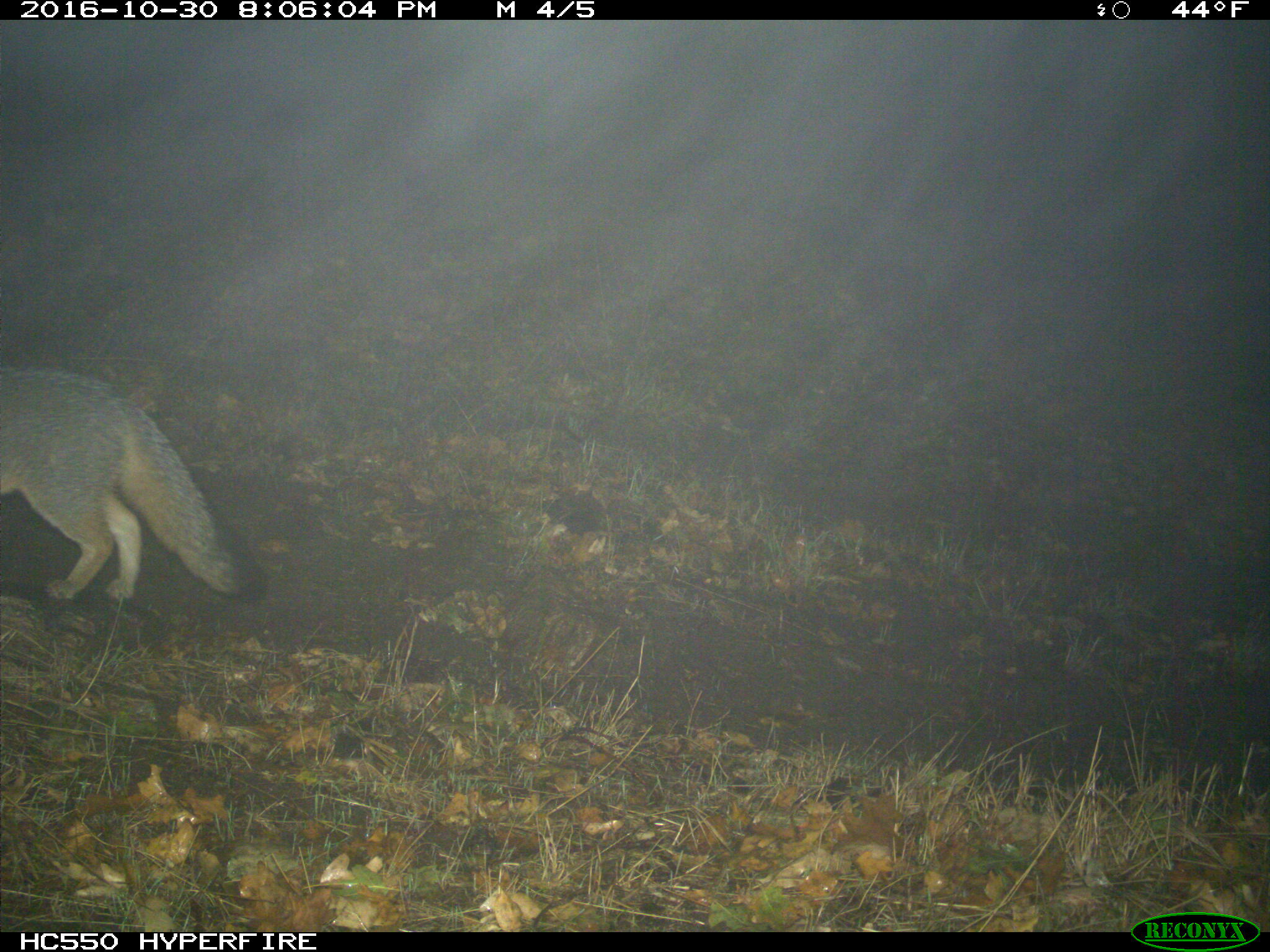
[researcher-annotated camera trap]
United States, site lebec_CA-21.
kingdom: Animalia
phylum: Chordata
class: Mammalia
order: Carnivora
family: Canidae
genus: Urocyon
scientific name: Urocyon cinereoargenteus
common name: gray fox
Urocyon cinereoargenteus (gray fox).